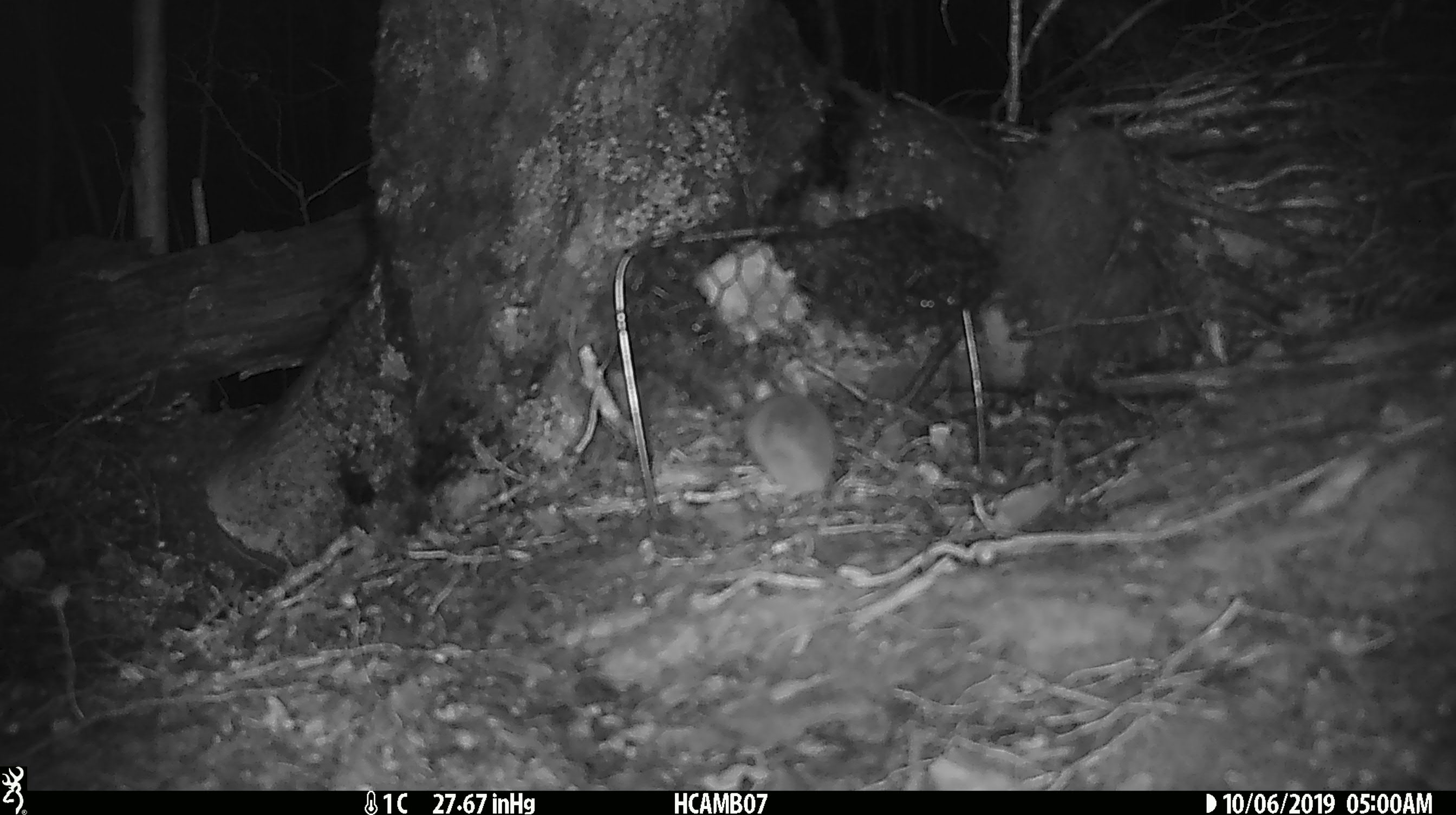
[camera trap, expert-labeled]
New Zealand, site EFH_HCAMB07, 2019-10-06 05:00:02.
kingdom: Animalia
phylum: Chordata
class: Mammalia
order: Rodentia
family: Muridae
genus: Mus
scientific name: Mus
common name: mouse